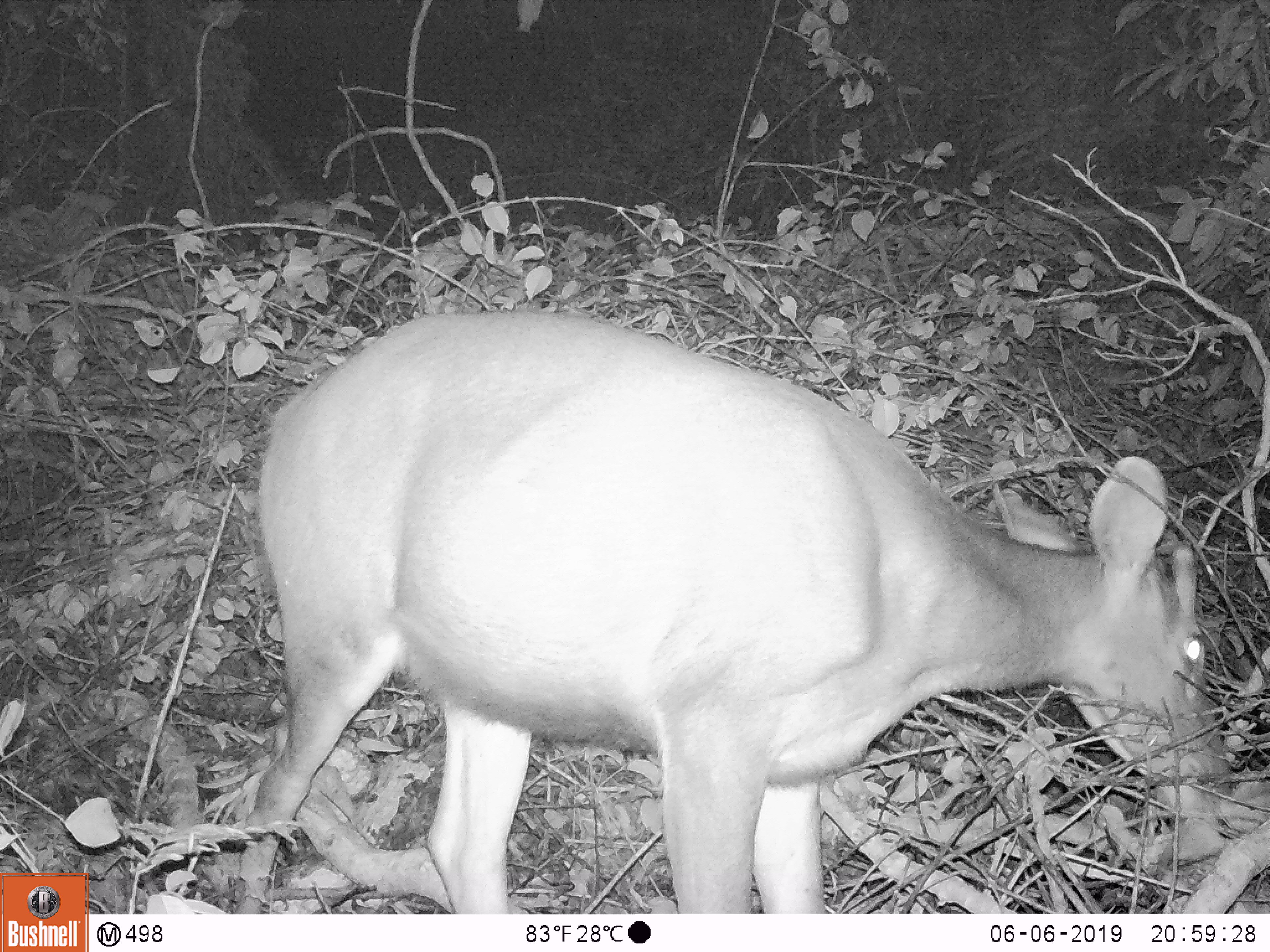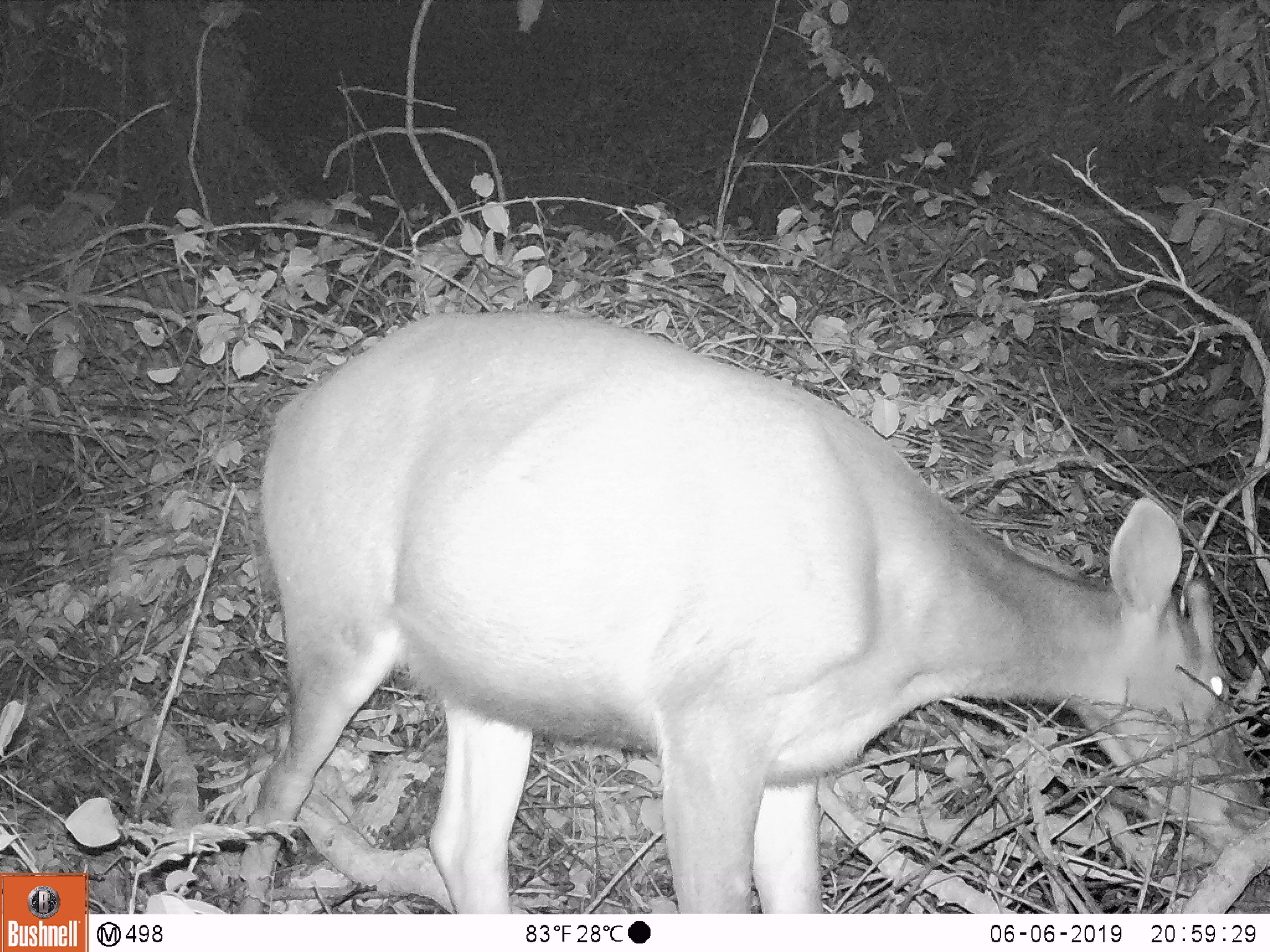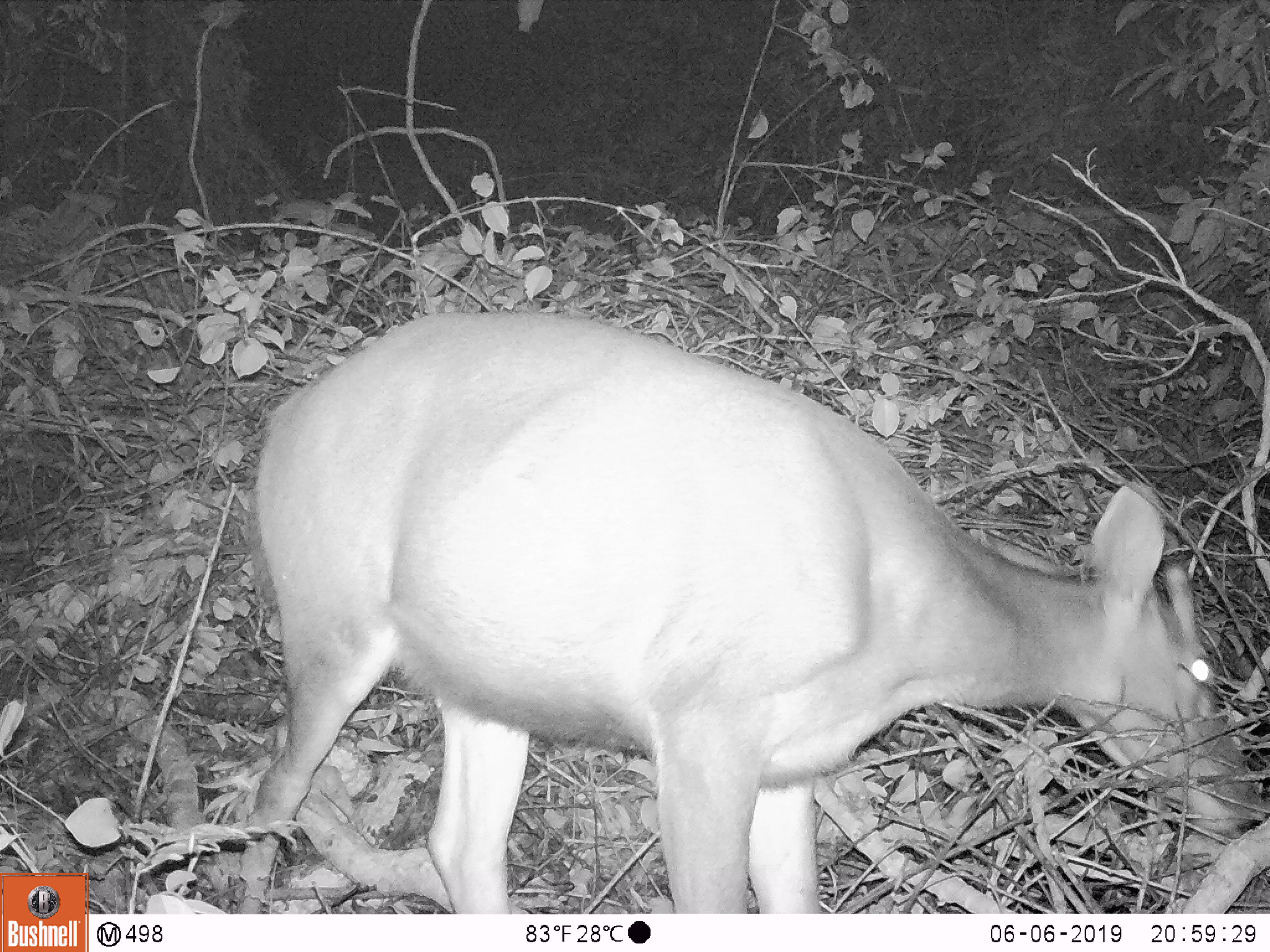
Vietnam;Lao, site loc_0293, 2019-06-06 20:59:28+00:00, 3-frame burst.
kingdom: Animalia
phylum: Chordata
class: Mammalia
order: Artiodactyla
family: Cervidae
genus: Rusa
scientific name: Rusa unicolor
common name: sambar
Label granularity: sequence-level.